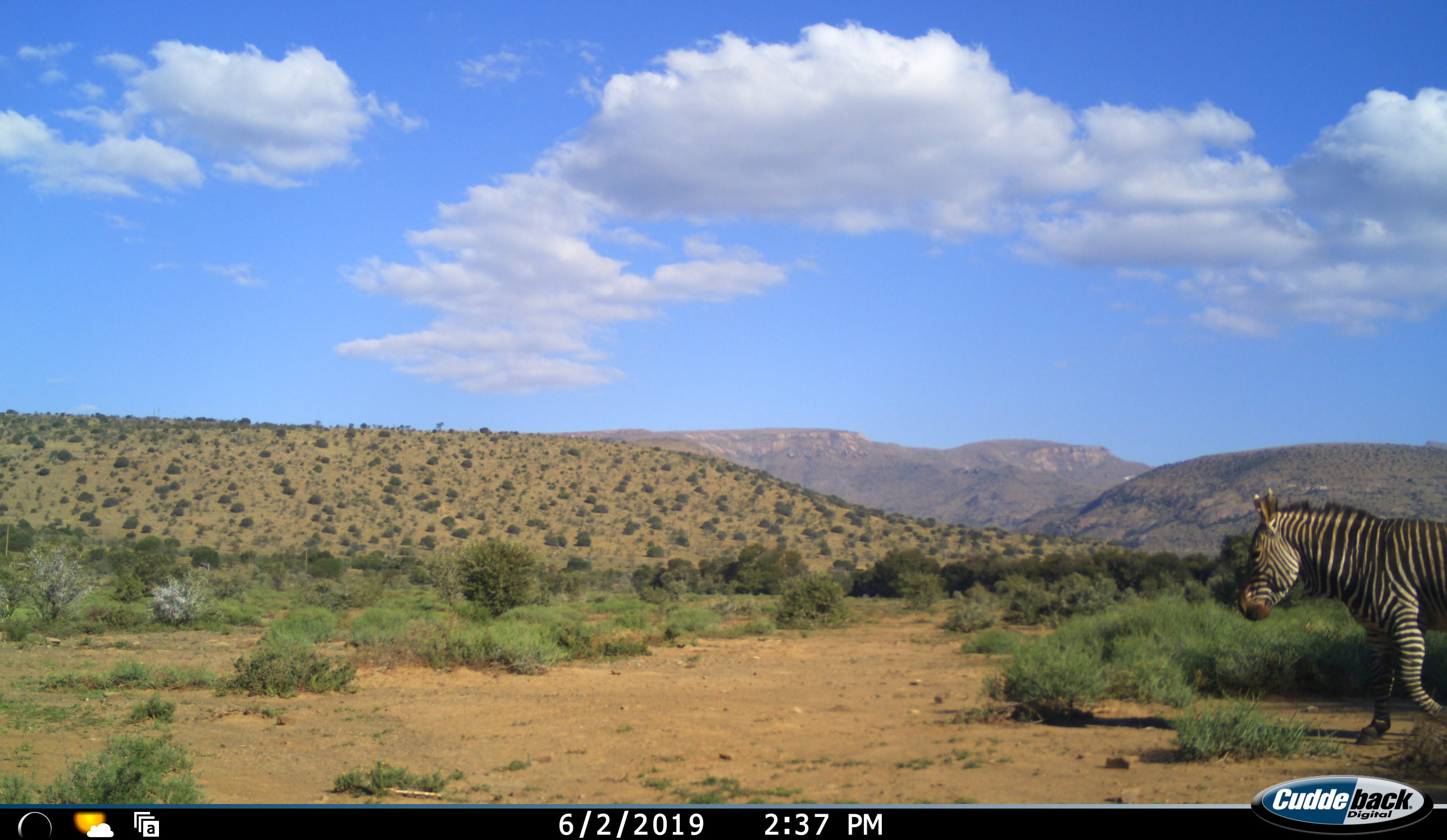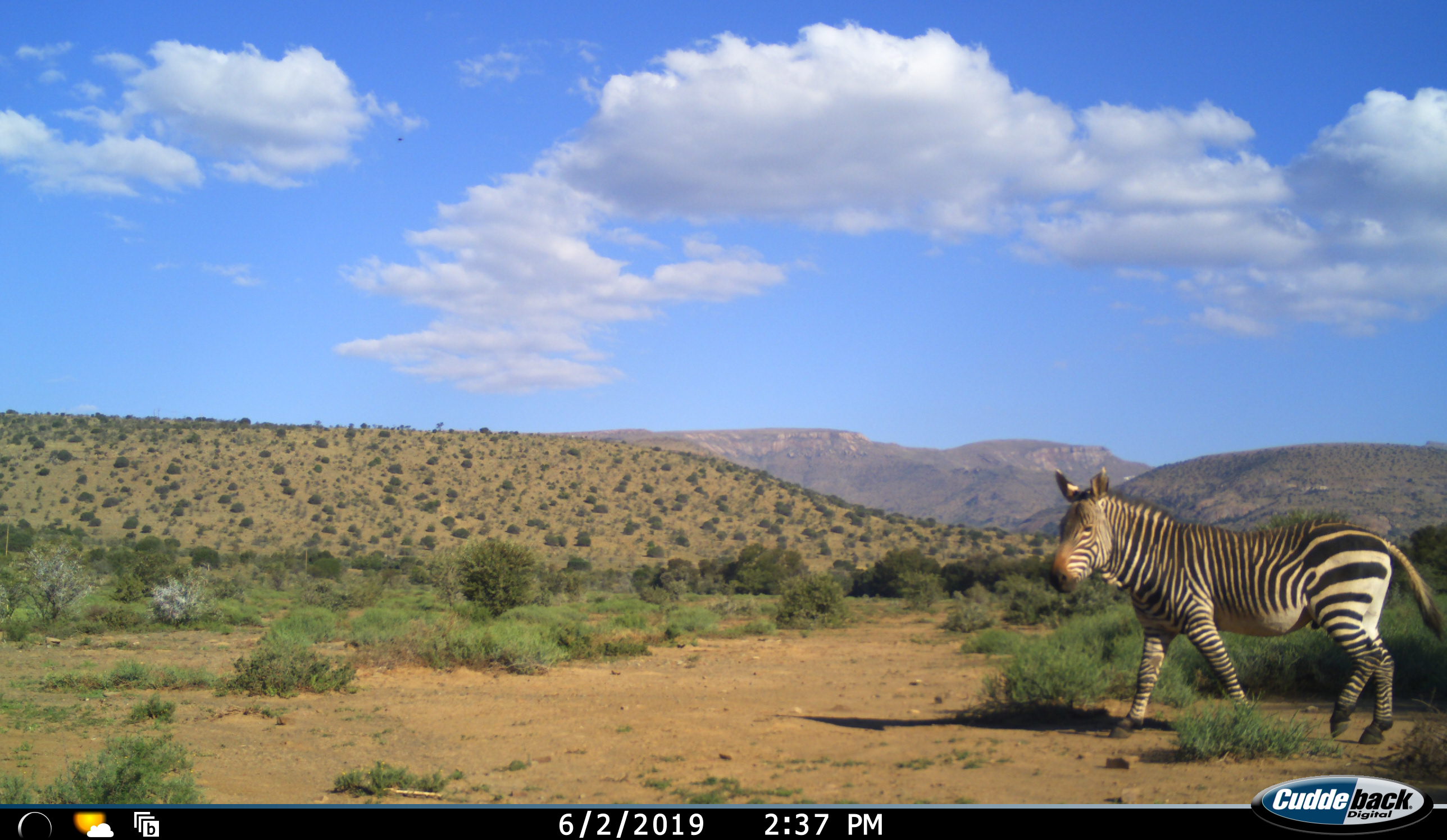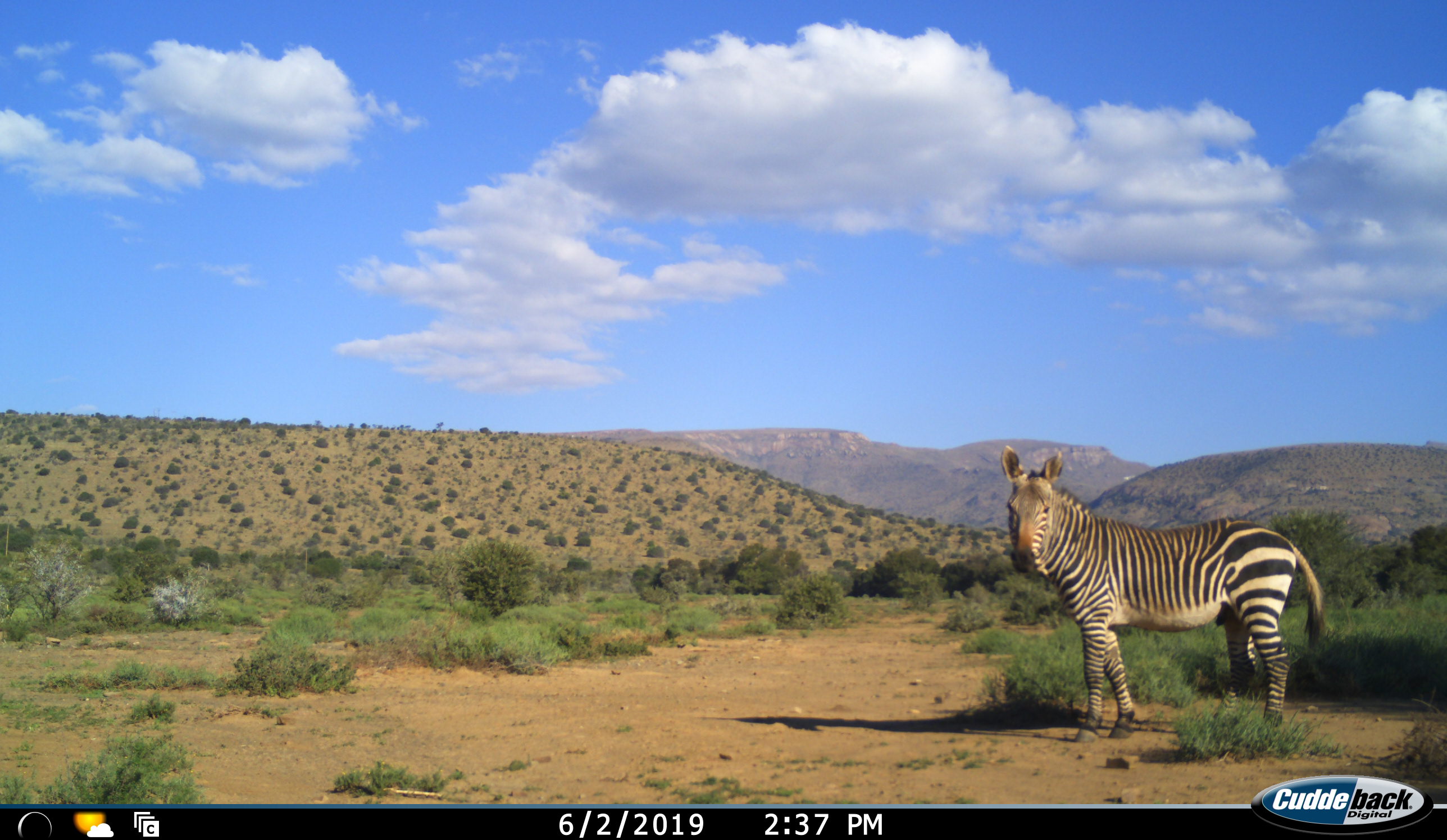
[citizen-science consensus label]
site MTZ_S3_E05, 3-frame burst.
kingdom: Animalia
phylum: Chordata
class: Mammalia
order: Perissodactyla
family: Equidae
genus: Equus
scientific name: Equus zebra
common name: mountain zebra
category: zebramountain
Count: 1.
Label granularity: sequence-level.